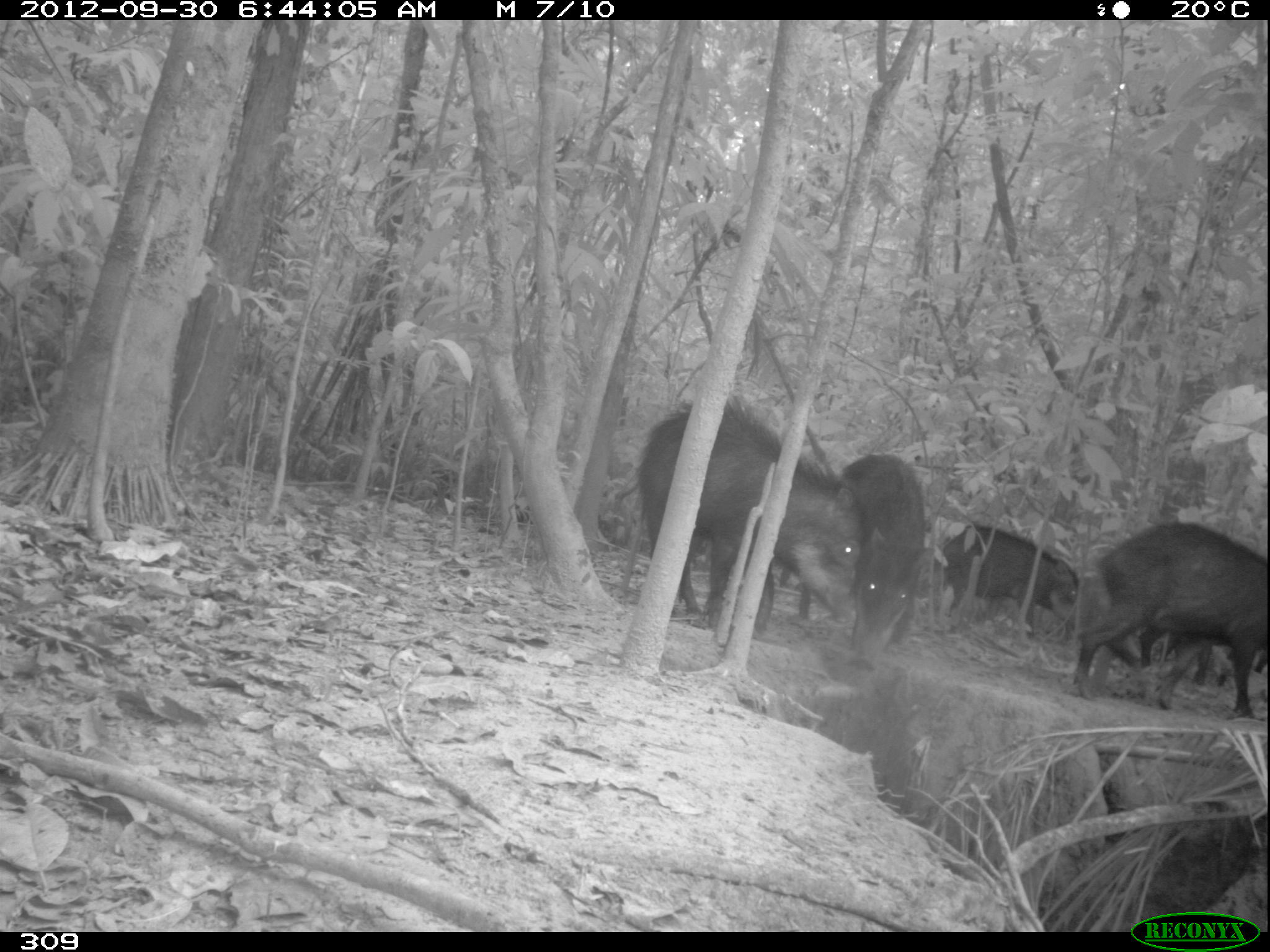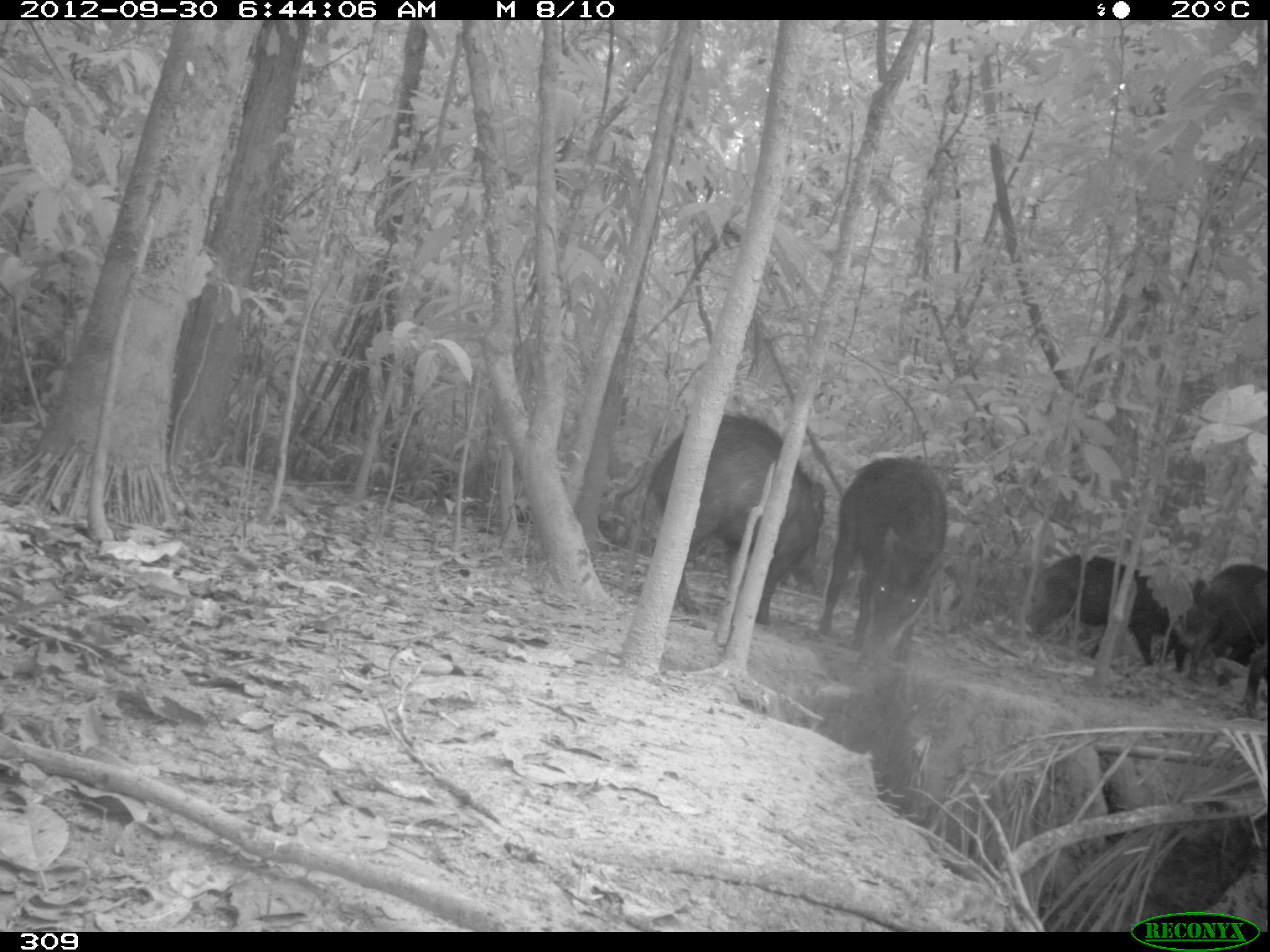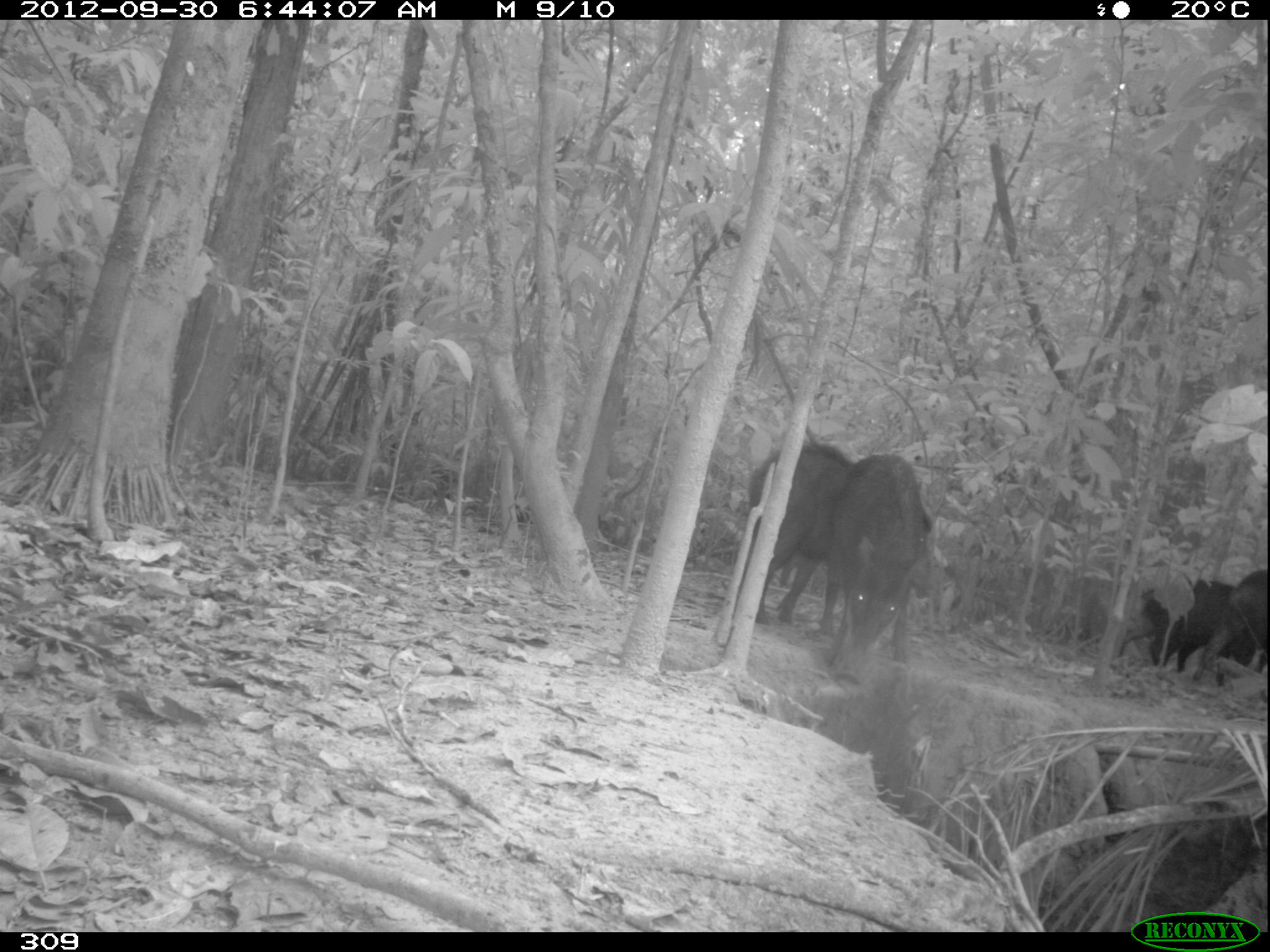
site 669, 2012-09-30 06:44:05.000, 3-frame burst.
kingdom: Animalia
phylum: Chordata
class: Mammalia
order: Artiodactyla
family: Tayassuidae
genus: Tayassu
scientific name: Tayassu pecari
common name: white-lipped peccary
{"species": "Tayassu pecari (white-lipped peccary)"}